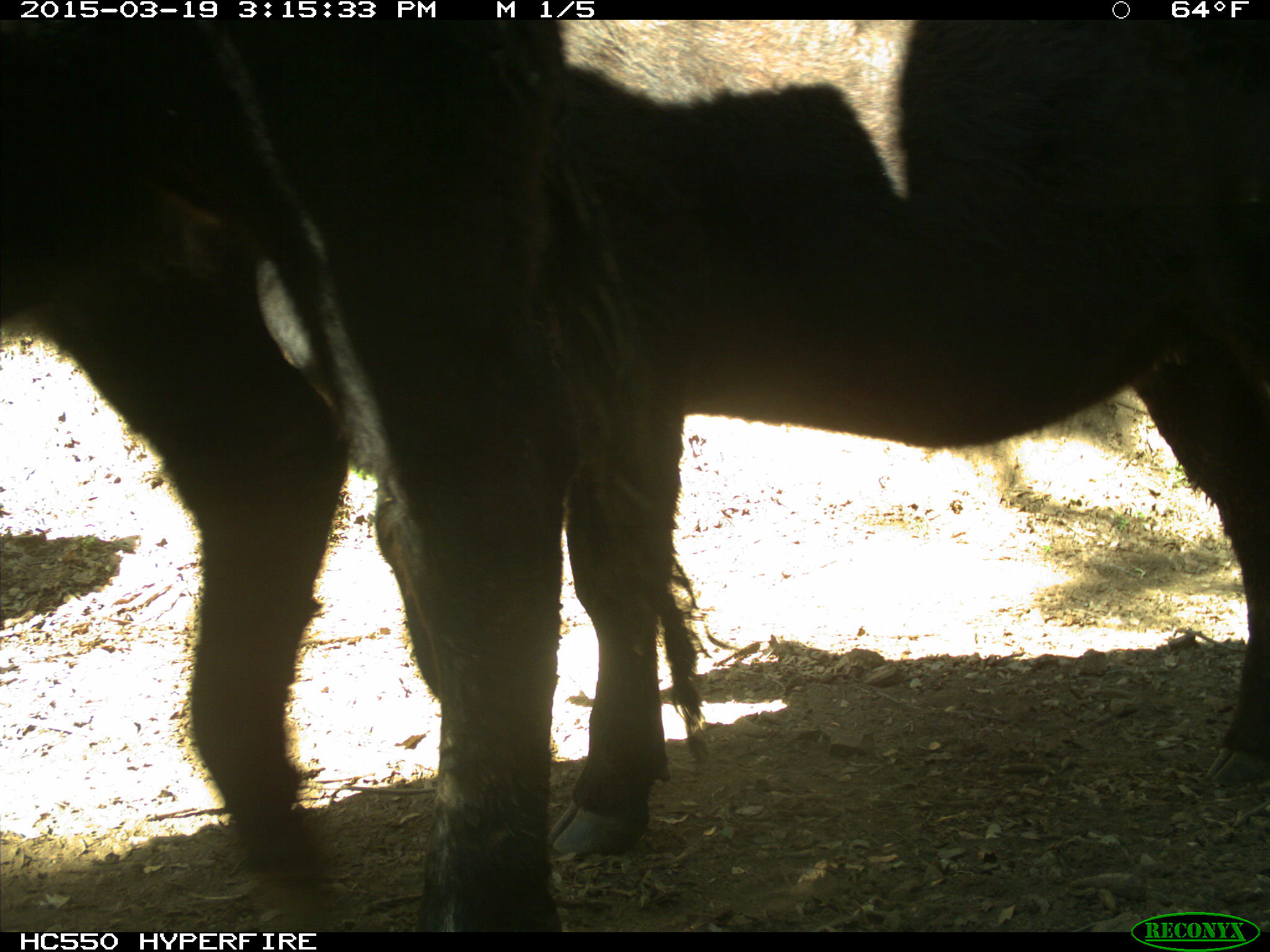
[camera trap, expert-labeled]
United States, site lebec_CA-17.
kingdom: Animalia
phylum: Chordata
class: Mammalia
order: Artiodactyla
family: Bovidae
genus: Bos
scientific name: Bos taurus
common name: domestic cow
Bos taurus (domestic cow).